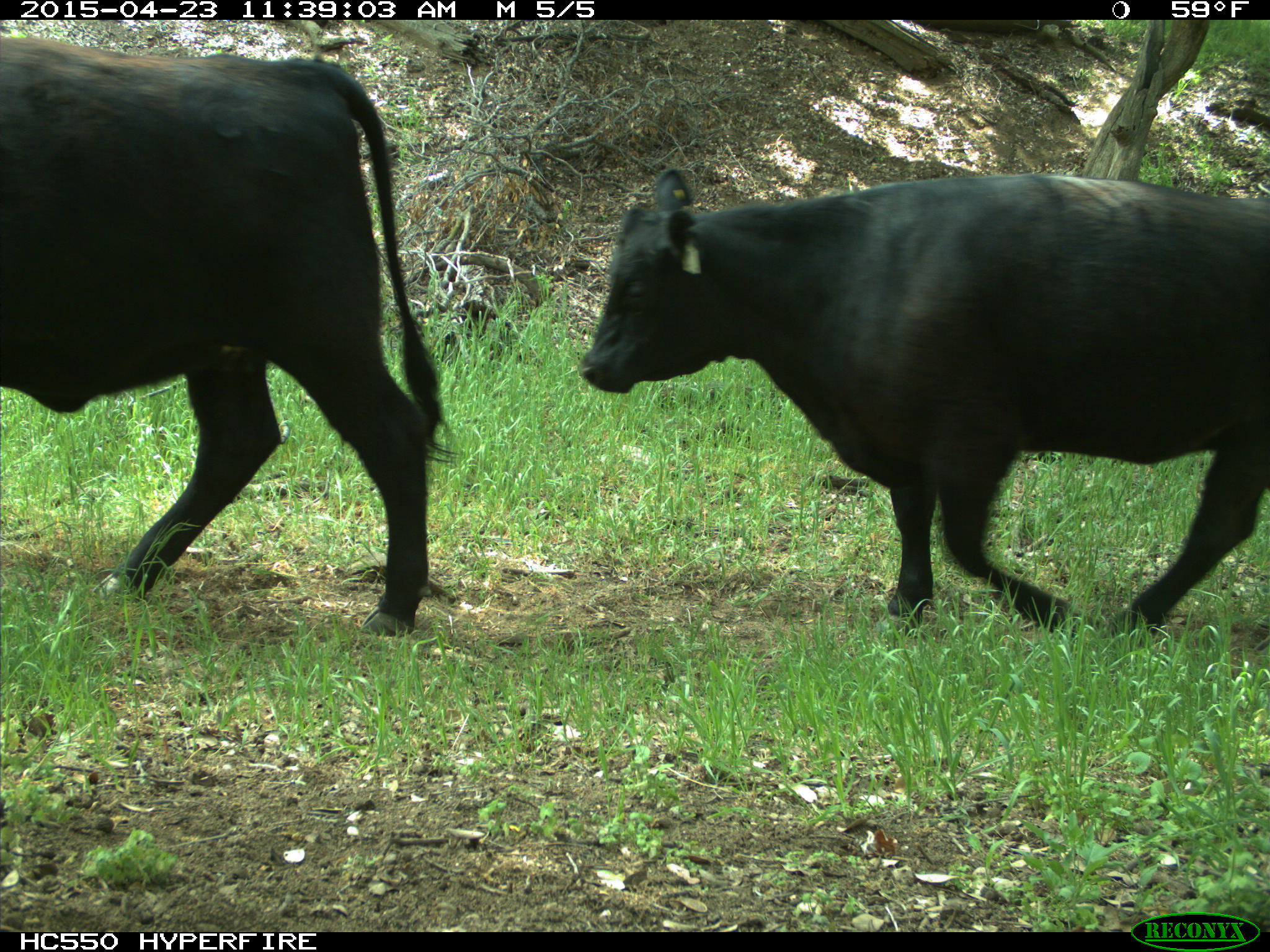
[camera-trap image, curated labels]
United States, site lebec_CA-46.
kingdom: Animalia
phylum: Chordata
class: Mammalia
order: Artiodactyla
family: Bovidae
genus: Bos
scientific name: Bos taurus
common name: domestic cow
Bos taurus (domestic cow).